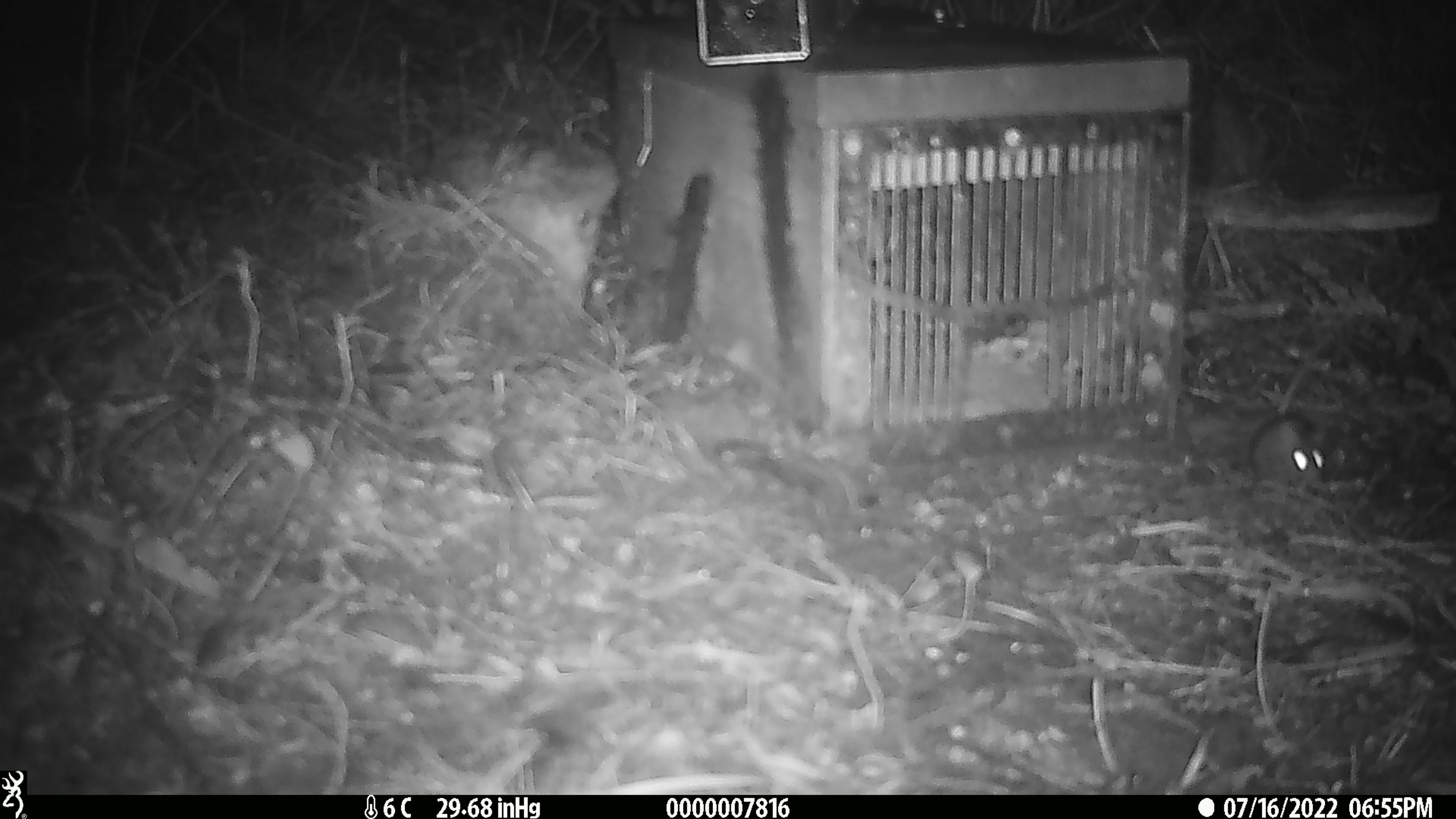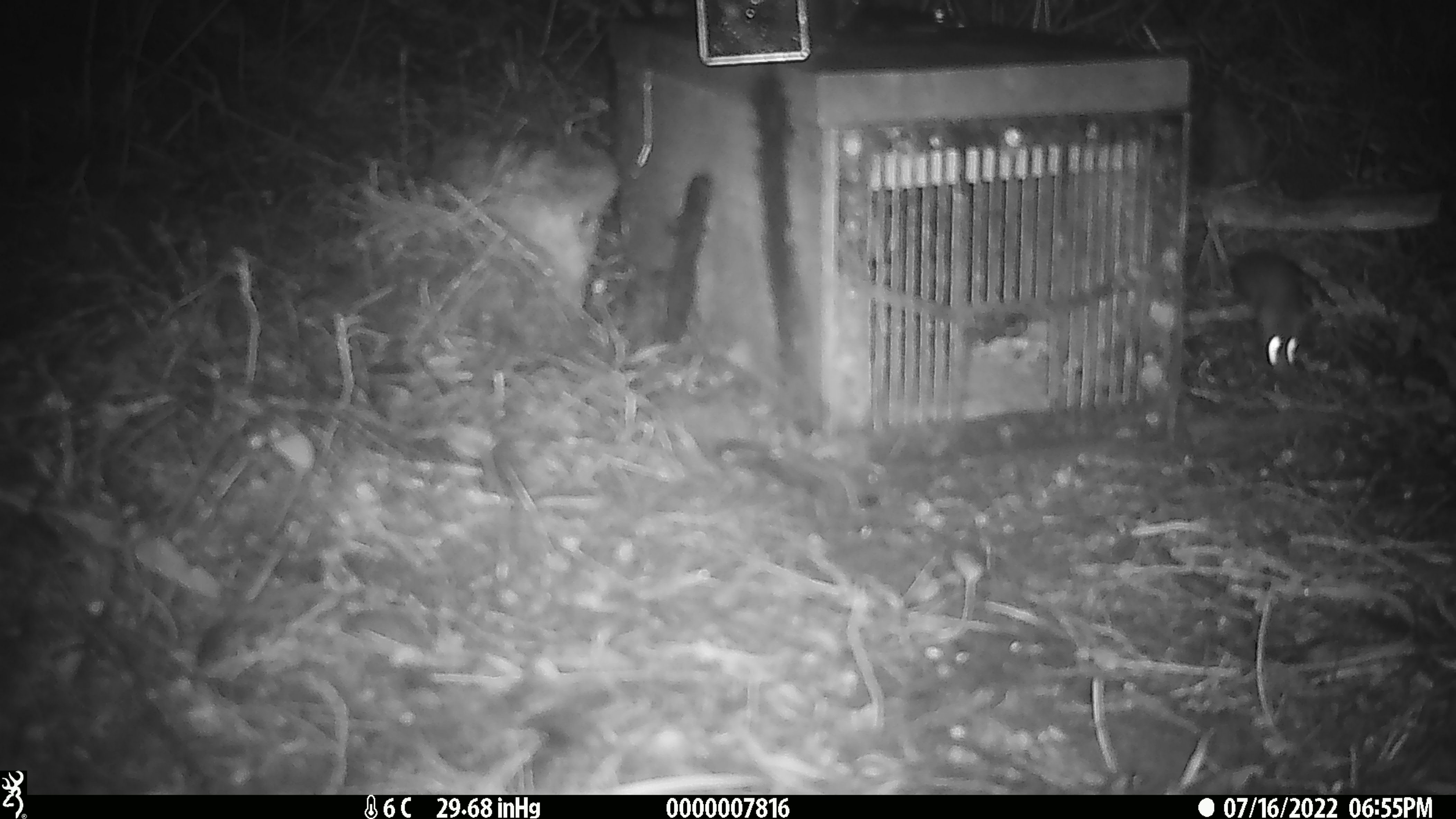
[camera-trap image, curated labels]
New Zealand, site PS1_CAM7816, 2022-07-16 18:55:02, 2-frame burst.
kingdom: Animalia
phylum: Chordata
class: Mammalia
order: Rodentia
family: Muridae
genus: Mus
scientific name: Mus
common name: mouse